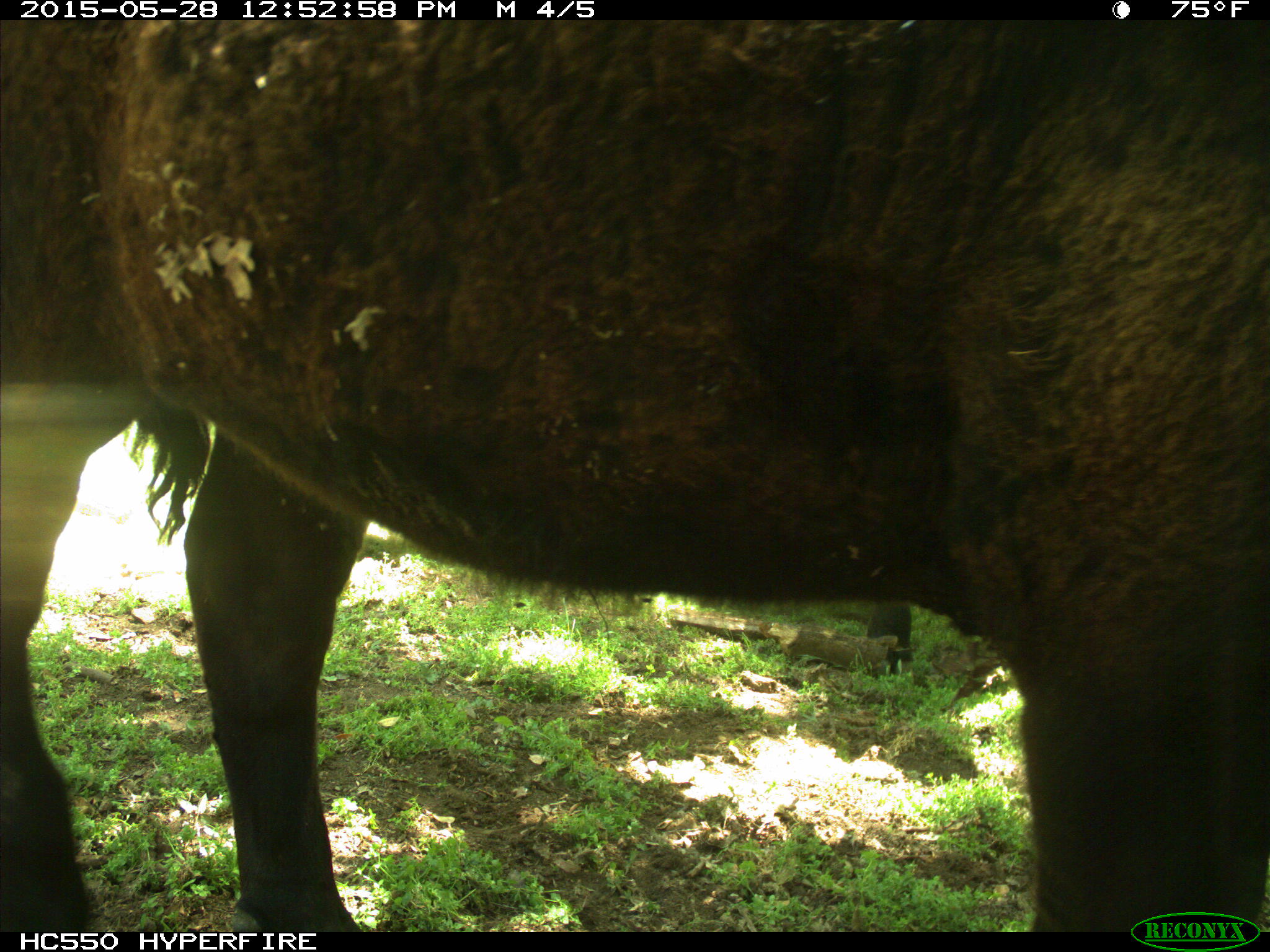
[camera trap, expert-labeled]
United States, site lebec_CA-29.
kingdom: Animalia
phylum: Chordata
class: Mammalia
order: Artiodactyla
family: Bovidae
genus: Bos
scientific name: Bos taurus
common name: domestic cow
Bos taurus (domestic cow).